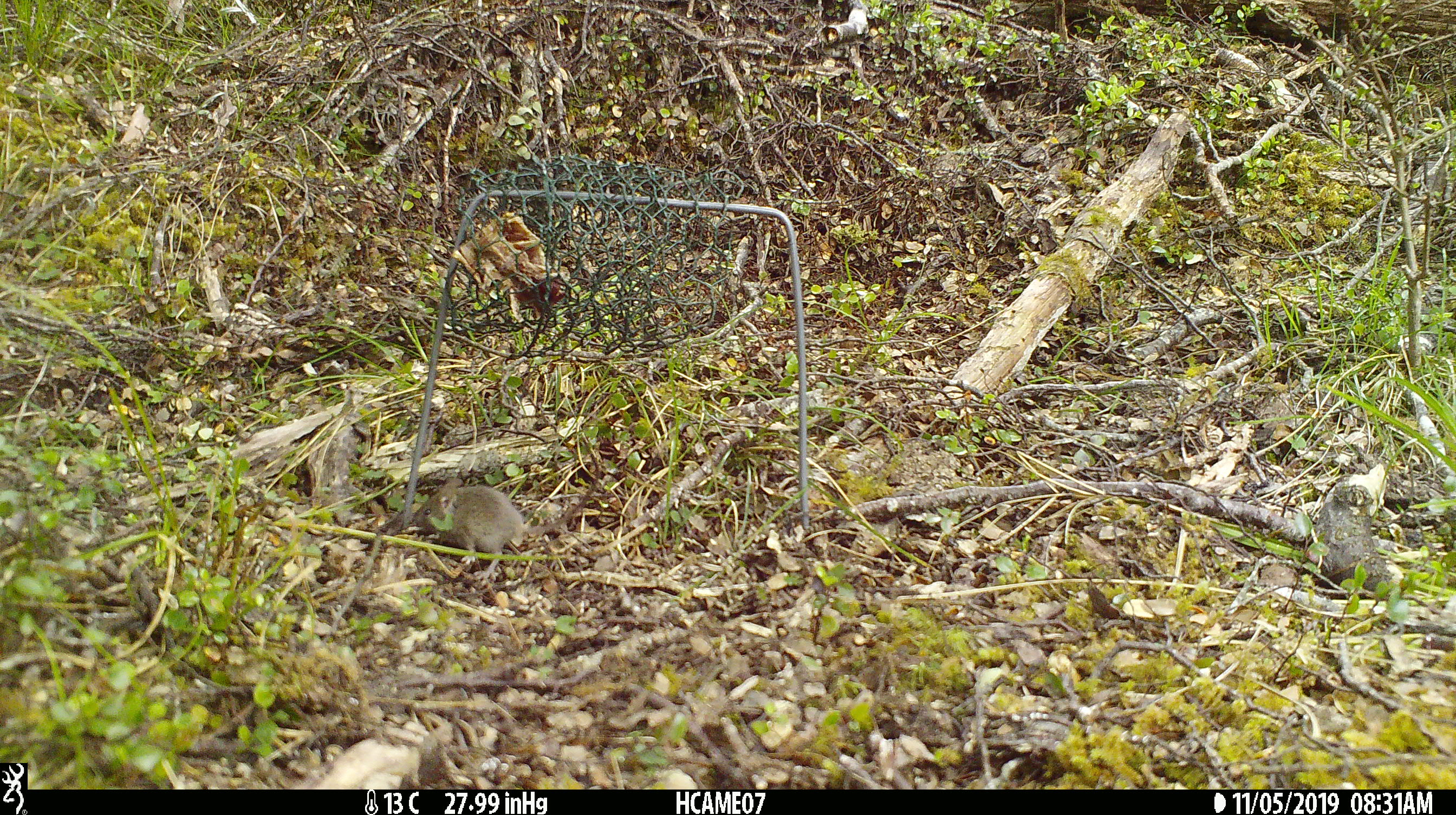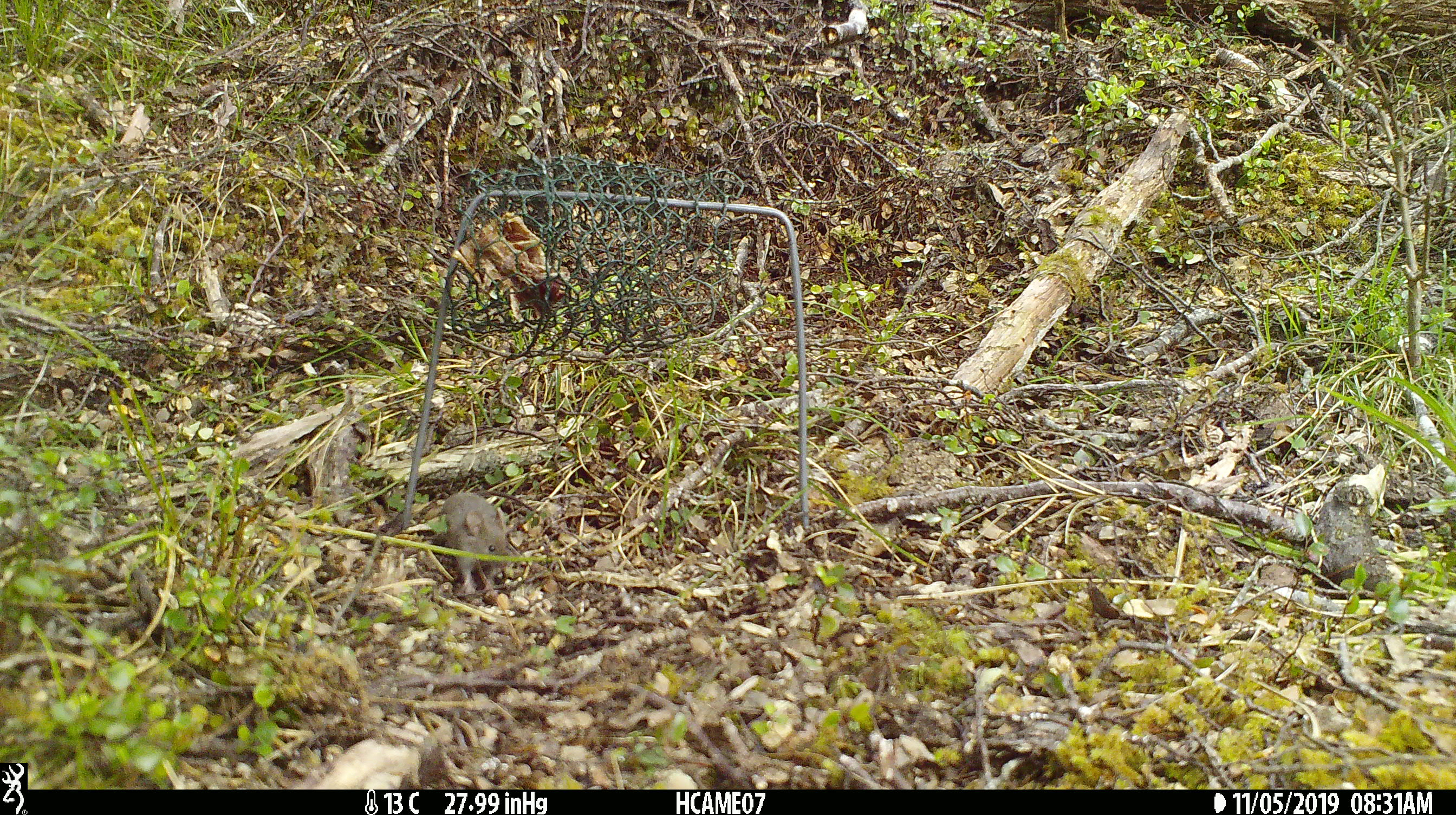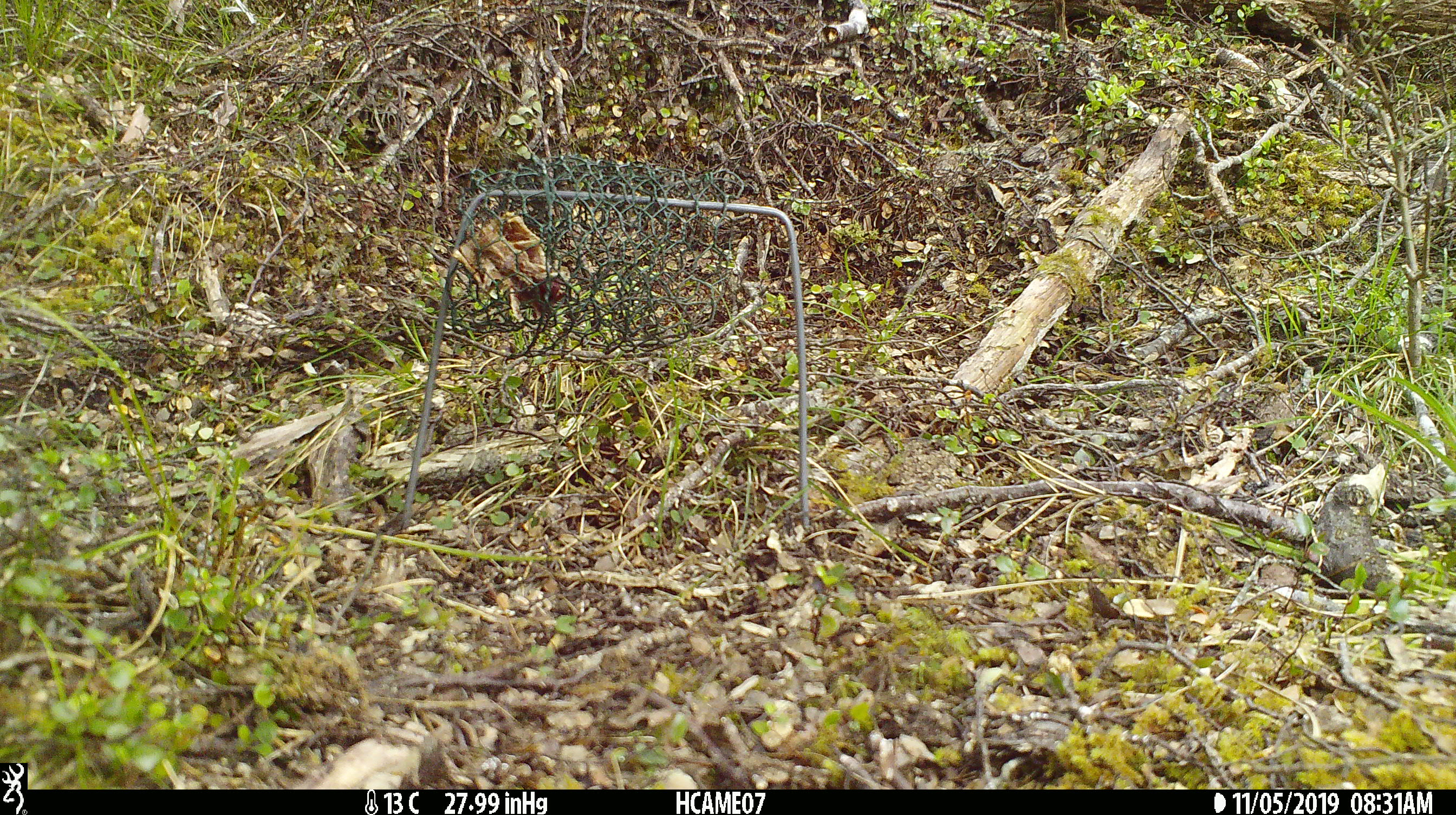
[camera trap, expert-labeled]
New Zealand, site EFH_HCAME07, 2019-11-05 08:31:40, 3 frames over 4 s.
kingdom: Animalia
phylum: Chordata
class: Mammalia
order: Rodentia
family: Muridae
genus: Mus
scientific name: Mus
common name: mouse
Mouse (Mus).